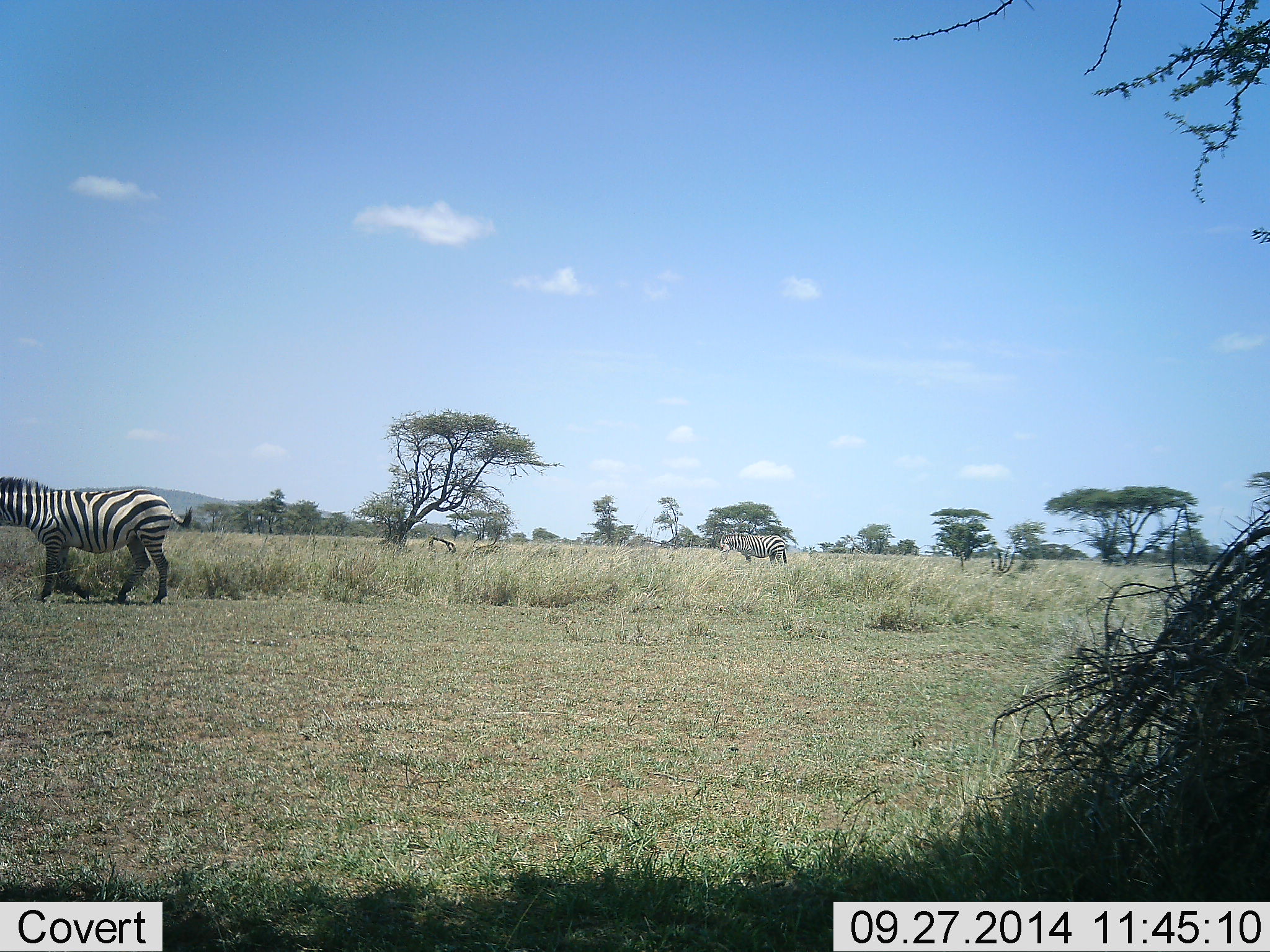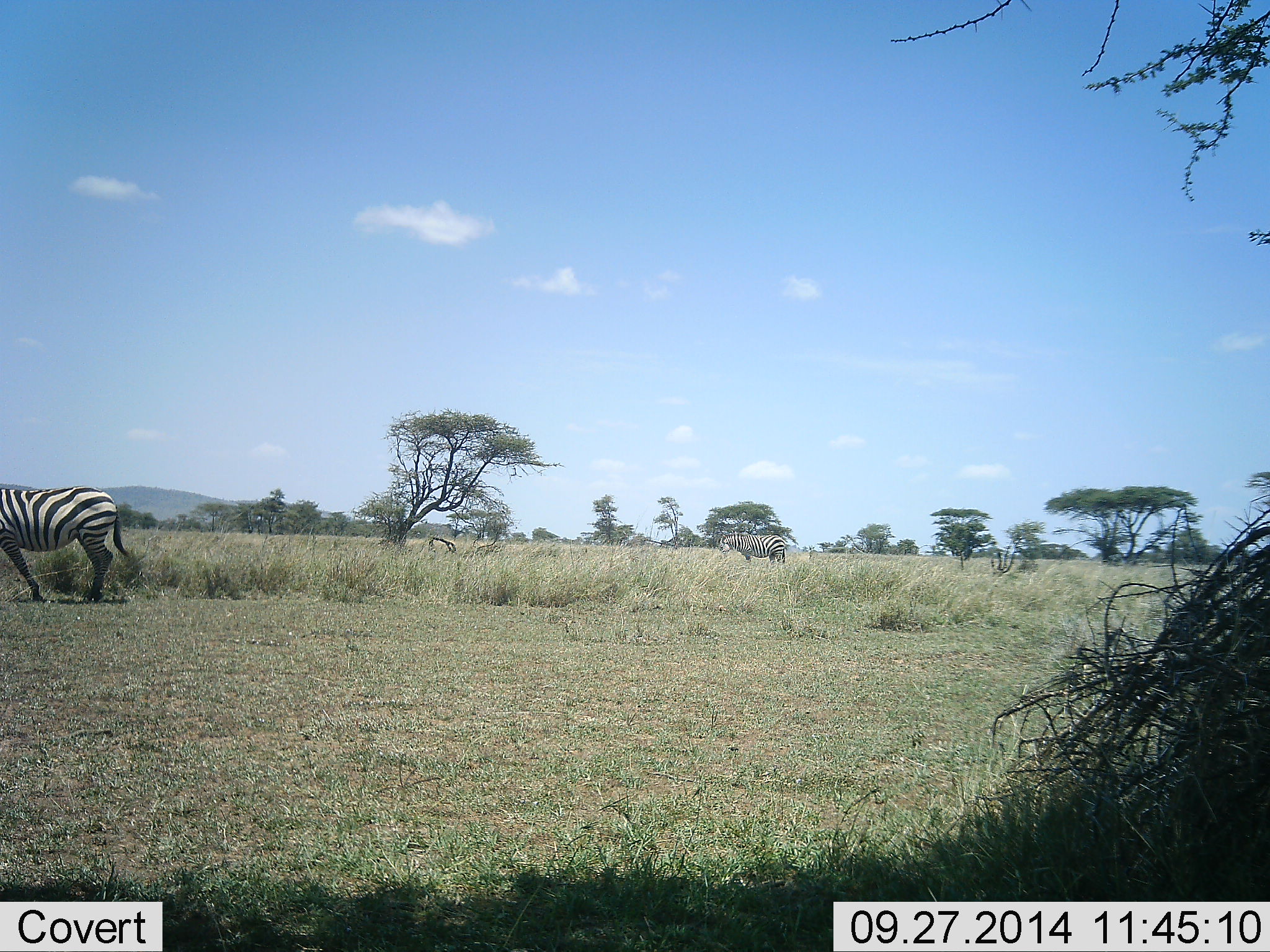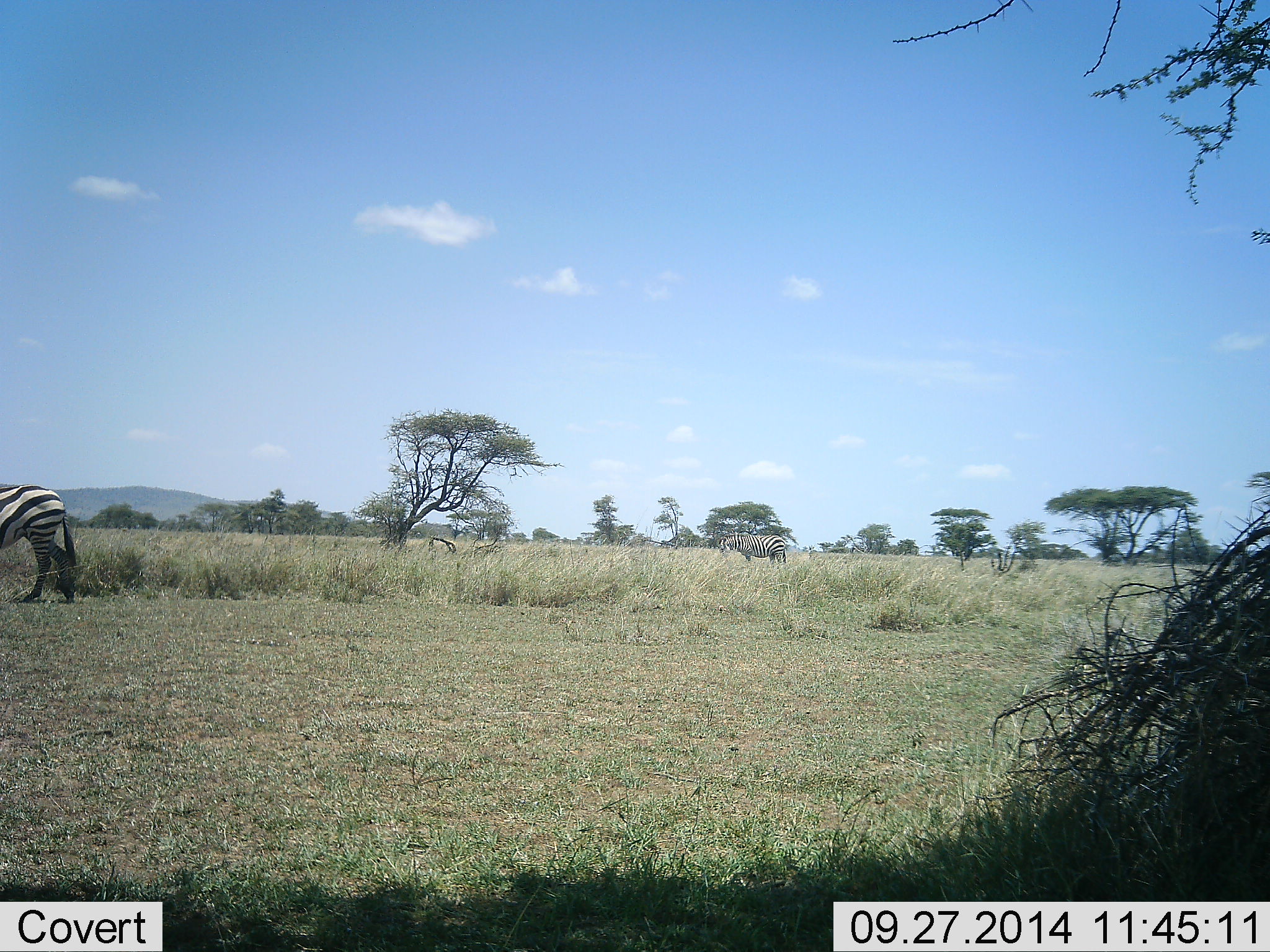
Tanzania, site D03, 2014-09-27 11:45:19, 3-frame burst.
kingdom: Animalia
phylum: Chordata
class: Mammalia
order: Perissodactyla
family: Equidae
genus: Equus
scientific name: Equus quagga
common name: plains zebra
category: zebra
Zebra (plains zebra) (Equus quagga), count 2. Behavior (volunteer vote fractions): standing 60%, resting 0%, moving 100%, interacting 0%. Young present (vote fraction): 0%. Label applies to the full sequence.